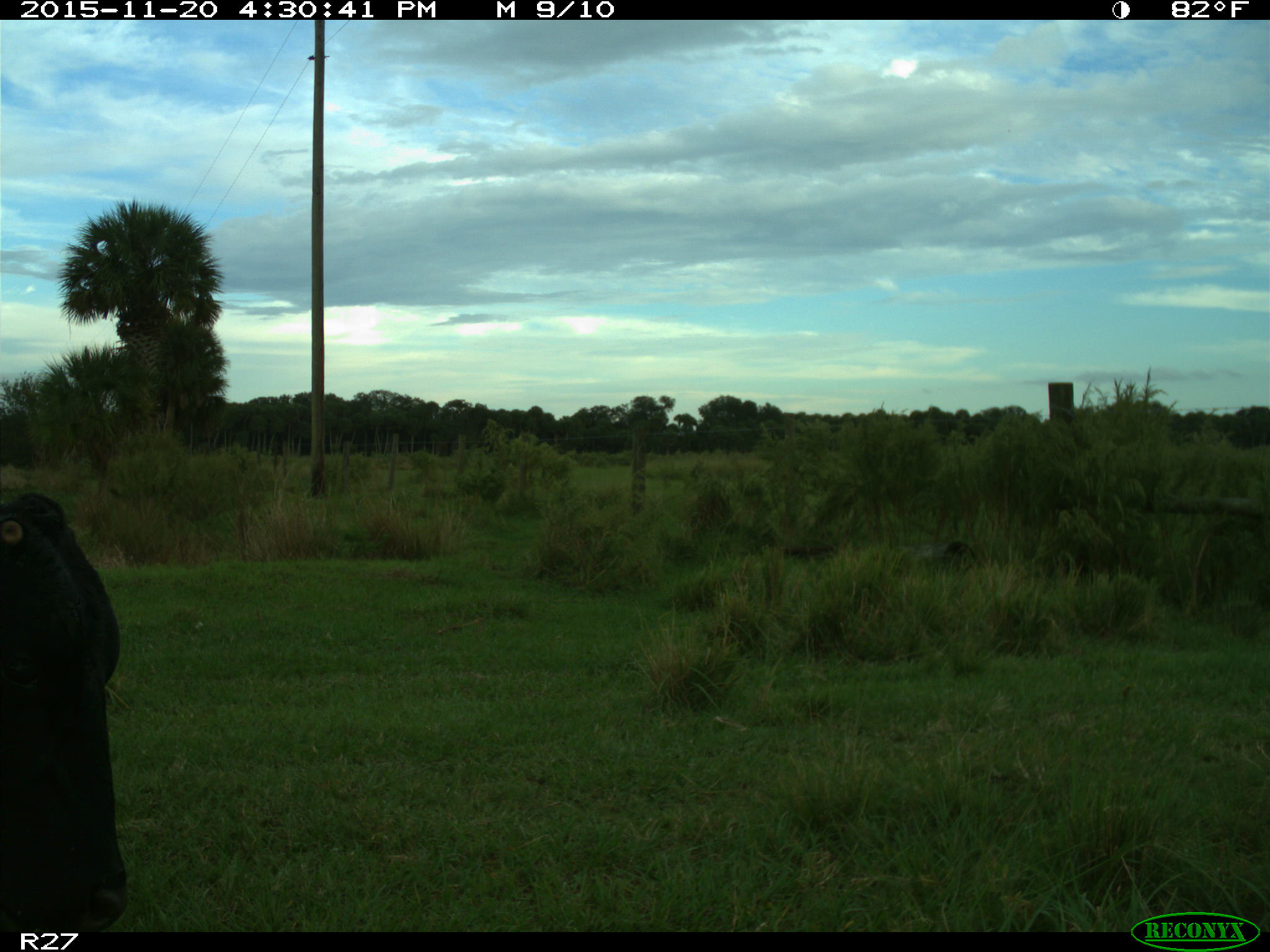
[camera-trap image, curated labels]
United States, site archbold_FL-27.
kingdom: Animalia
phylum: Chordata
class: Mammalia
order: Artiodactyla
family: Bovidae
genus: Bos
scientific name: Bos taurus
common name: domestic cow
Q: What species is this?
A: Bos taurus (domestic cow).